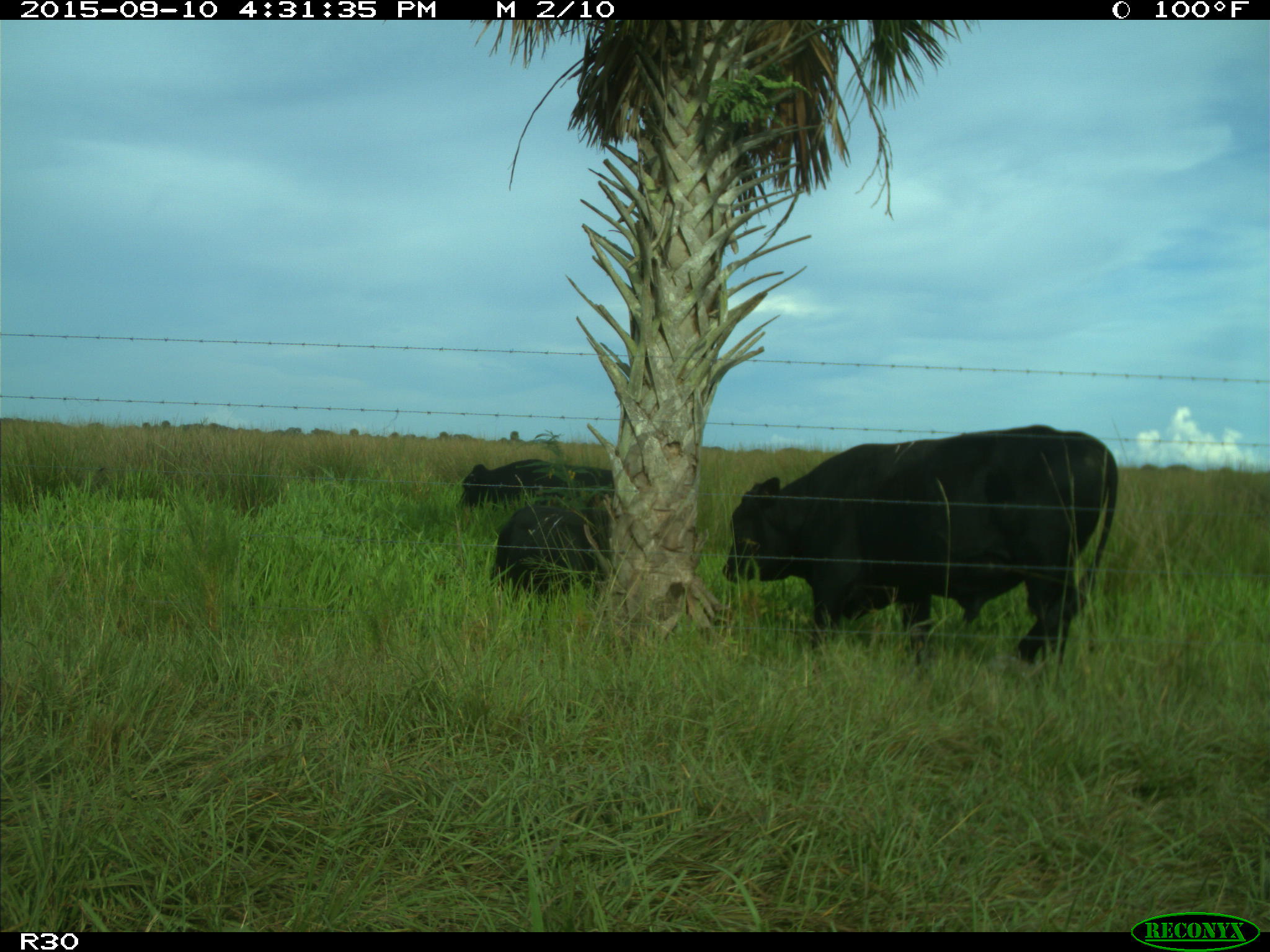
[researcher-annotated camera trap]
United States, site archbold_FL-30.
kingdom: Animalia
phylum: Chordata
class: Mammalia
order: Artiodactyla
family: Bovidae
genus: Bos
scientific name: Bos taurus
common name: domestic cow